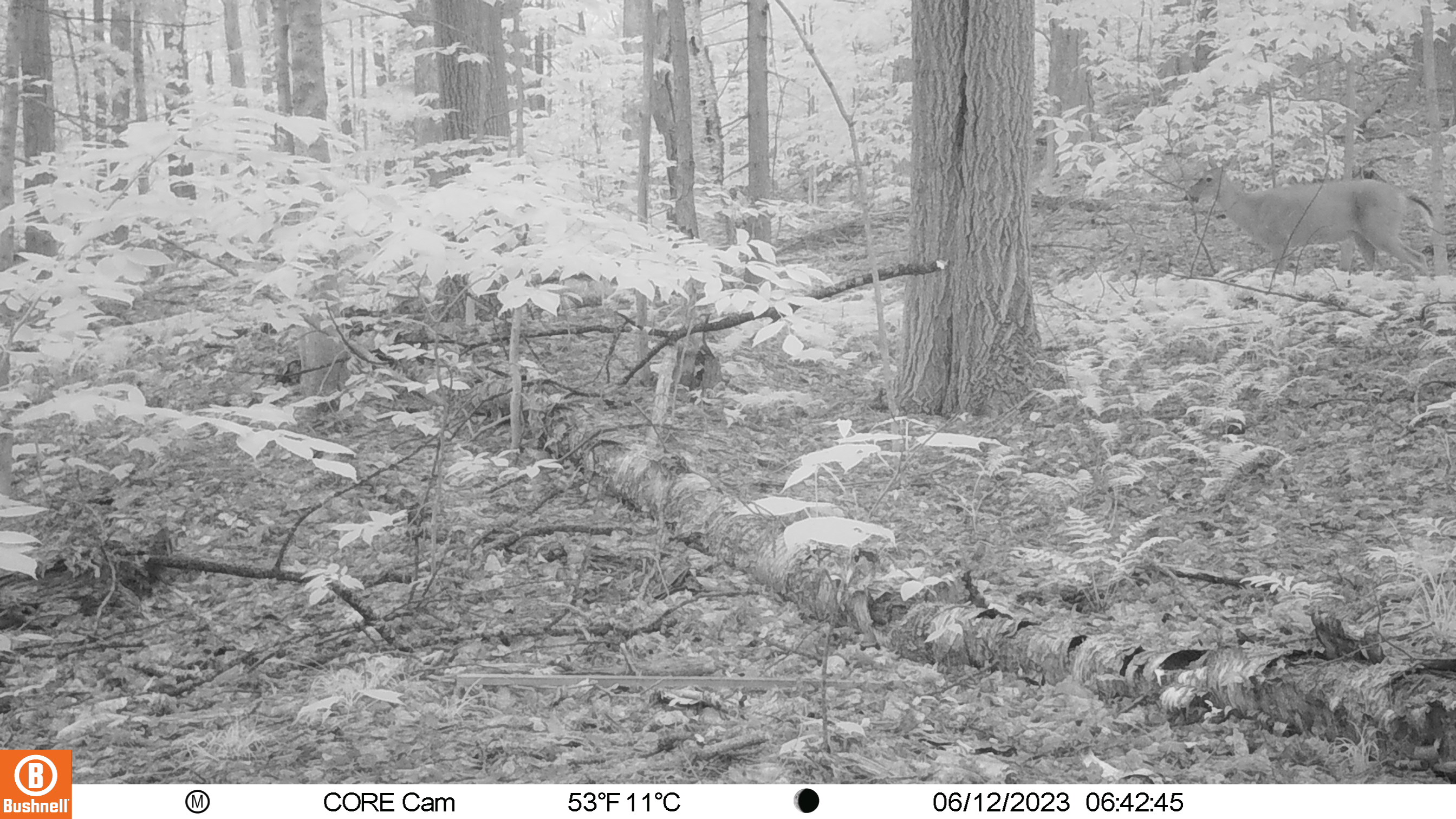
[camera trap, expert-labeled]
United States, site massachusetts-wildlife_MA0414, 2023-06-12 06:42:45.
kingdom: Animalia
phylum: Chordata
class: Mammalia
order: Artiodactyla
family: Cervidae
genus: Odocoileus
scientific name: Odocoileus virginianus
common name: white-tailed deer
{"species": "white-tailed deer (Odocoileus virginianus)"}